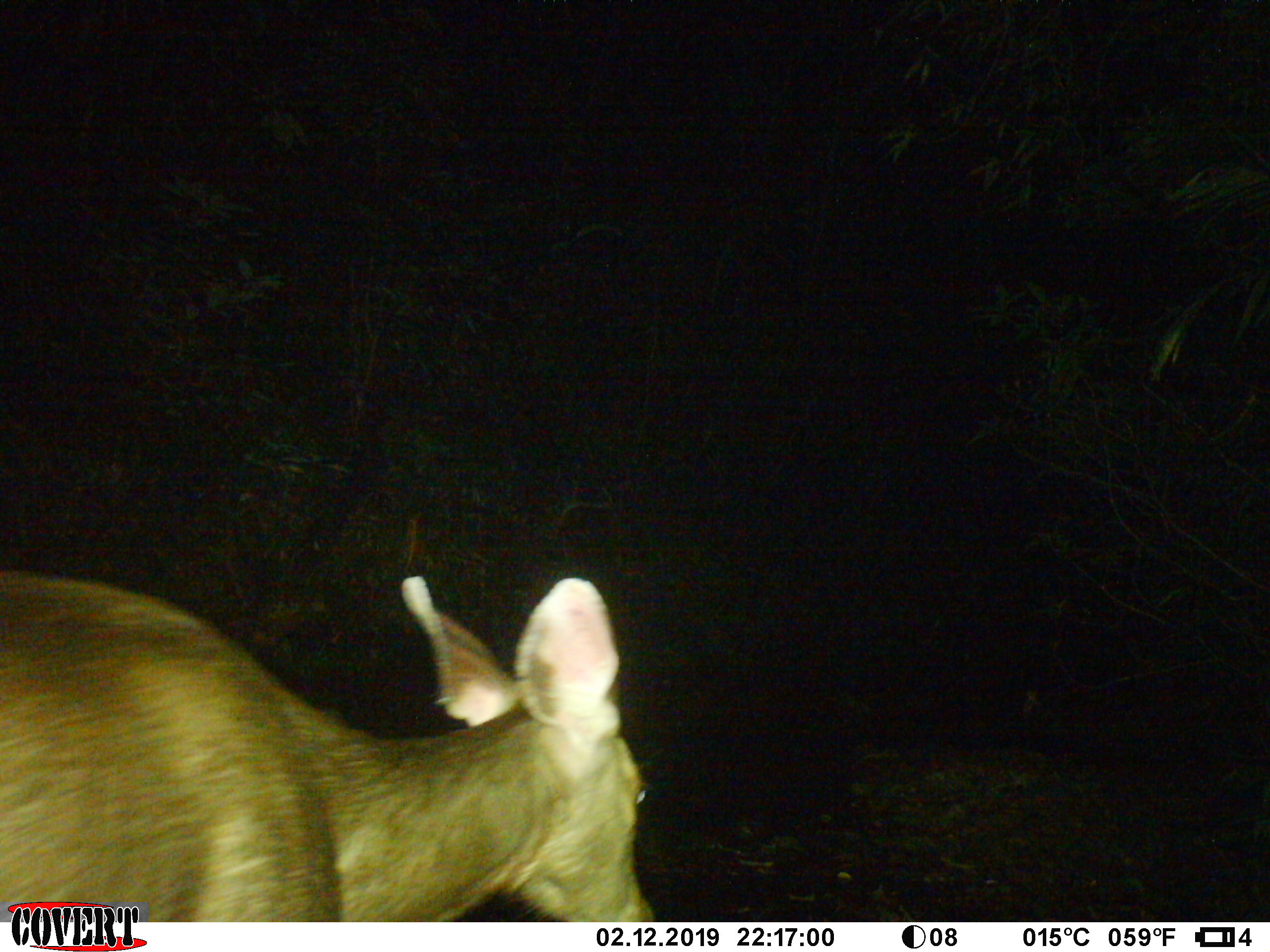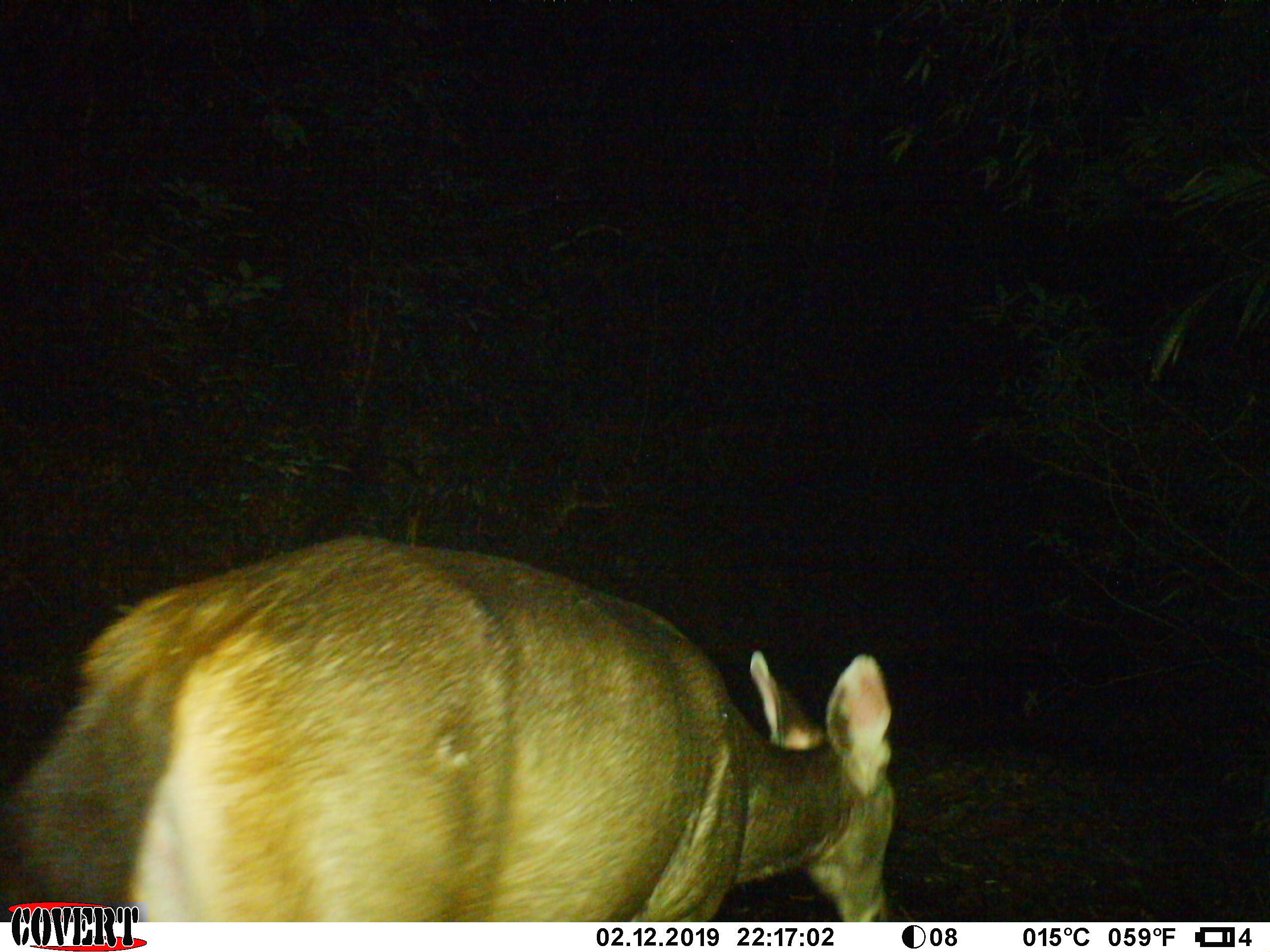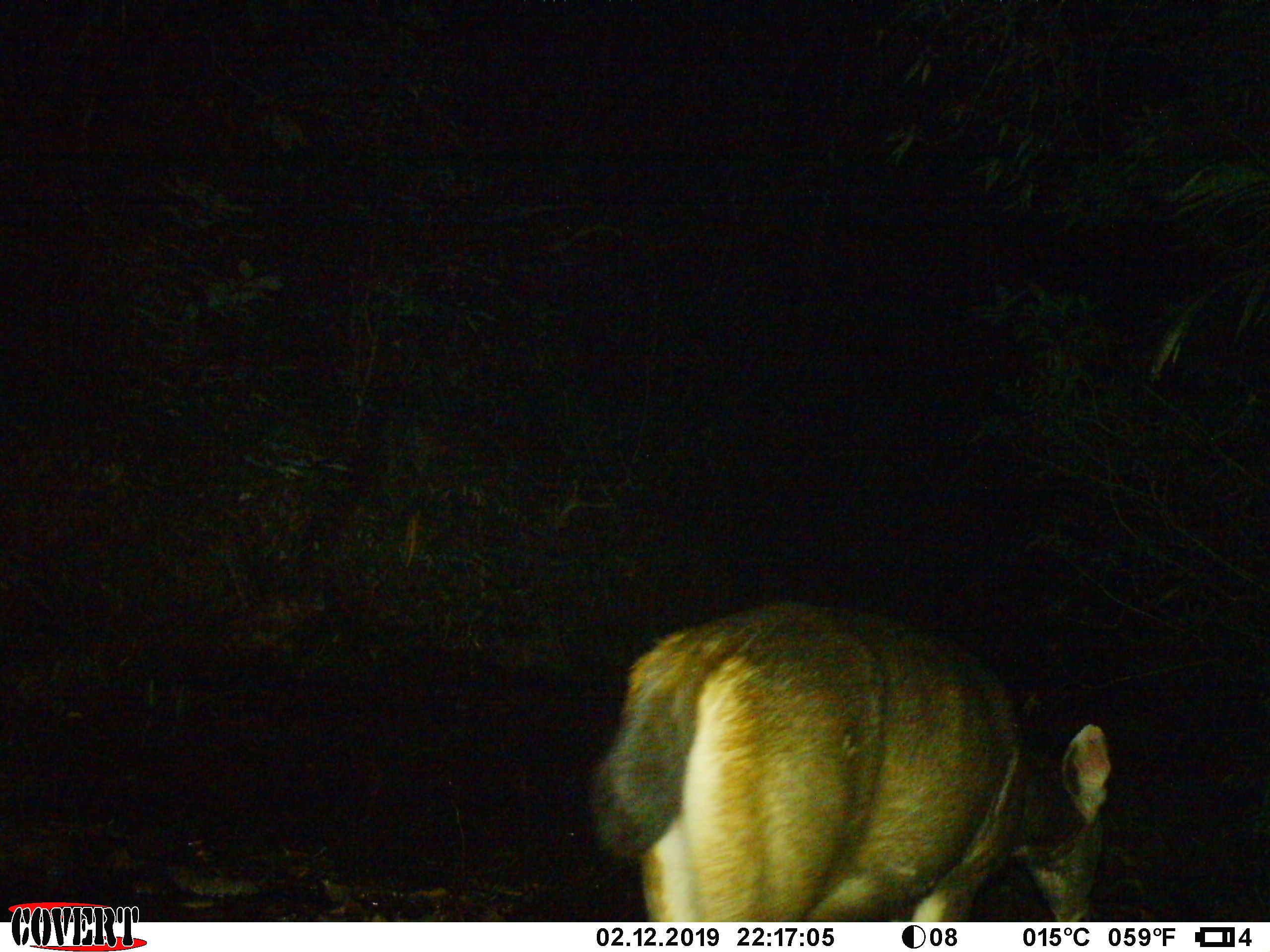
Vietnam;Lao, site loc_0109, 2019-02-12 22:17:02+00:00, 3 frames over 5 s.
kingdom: Animalia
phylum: Chordata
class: Mammalia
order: Artiodactyla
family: Cervidae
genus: Rusa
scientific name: Rusa unicolor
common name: sambar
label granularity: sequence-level